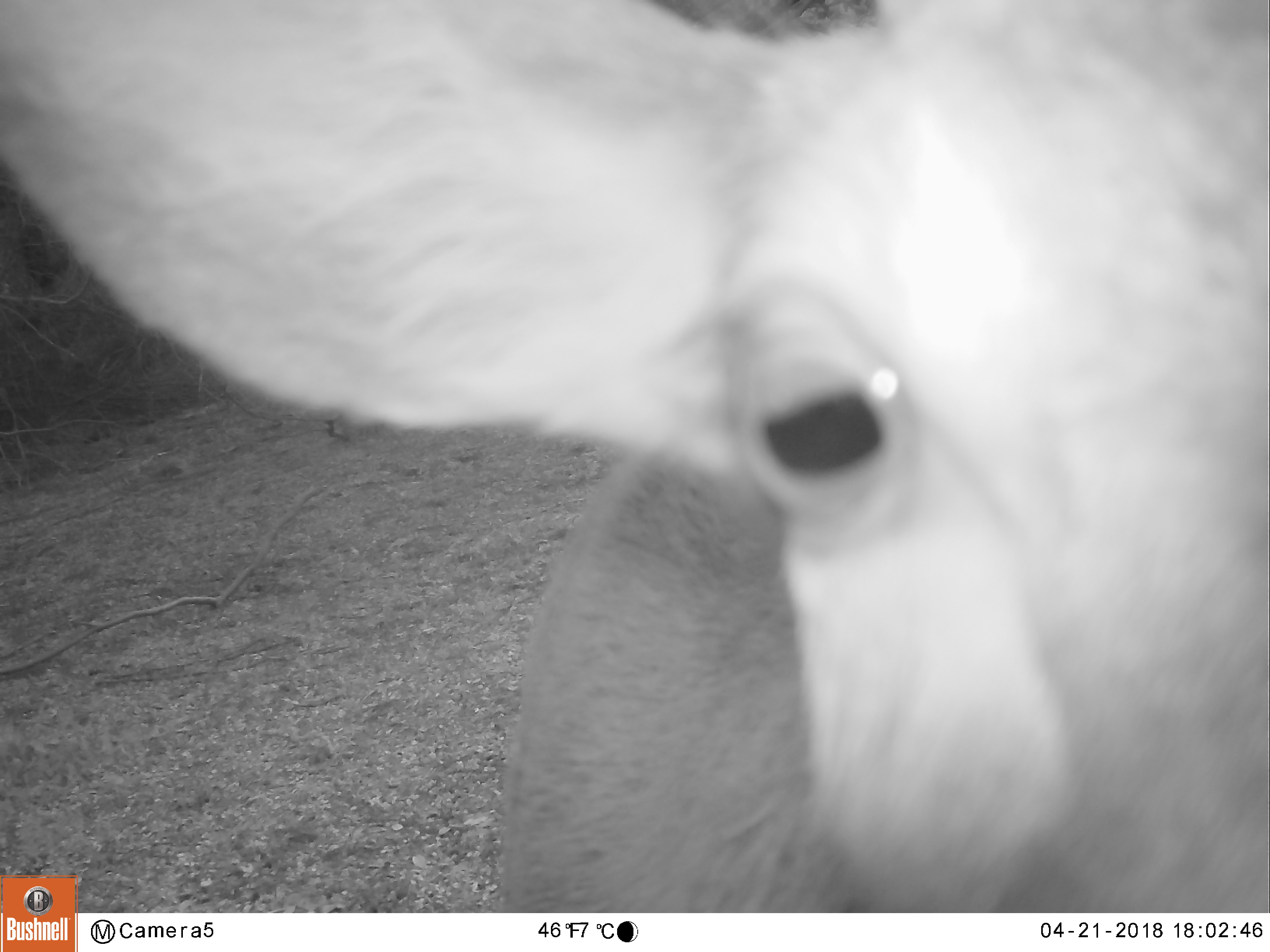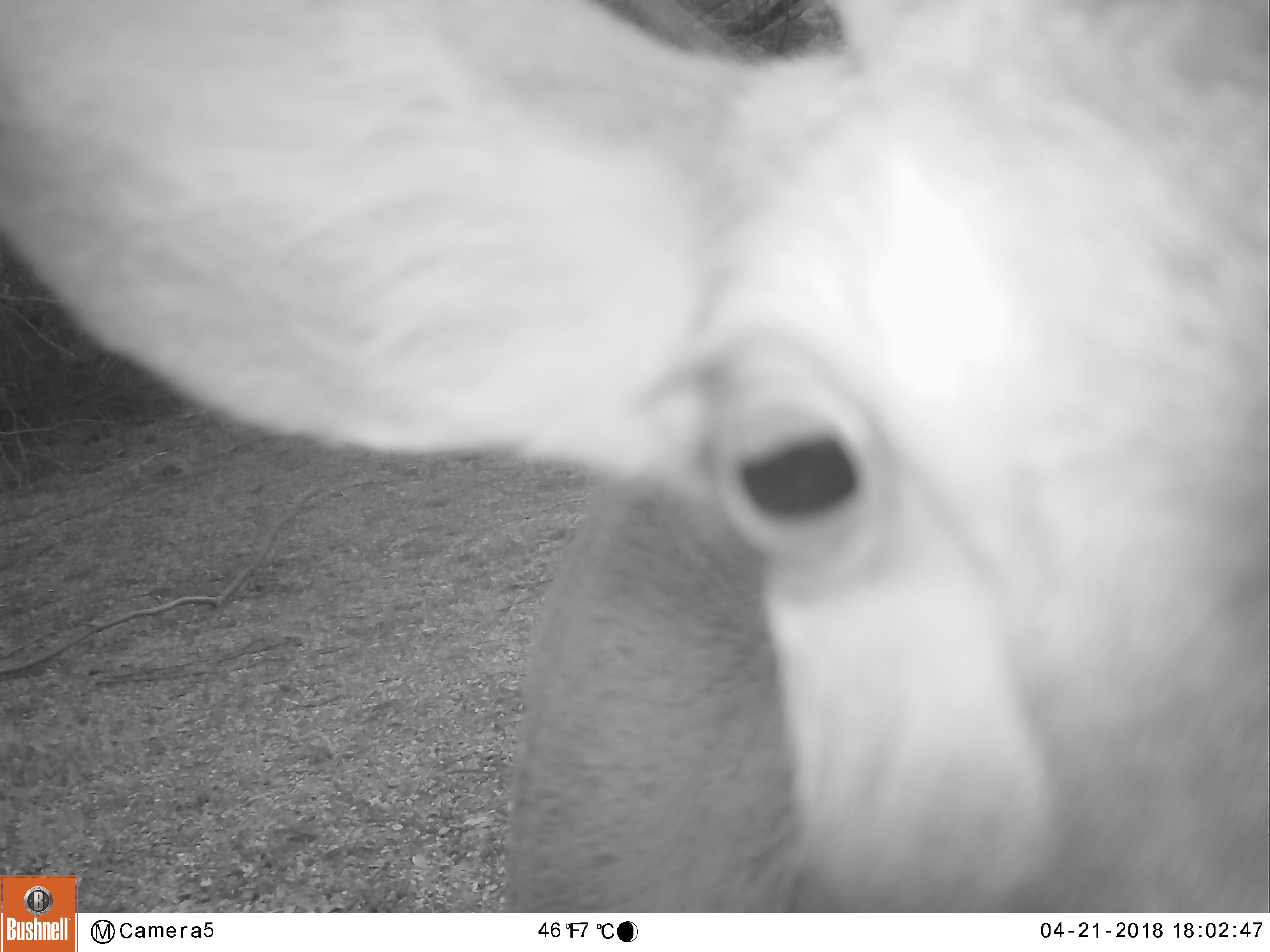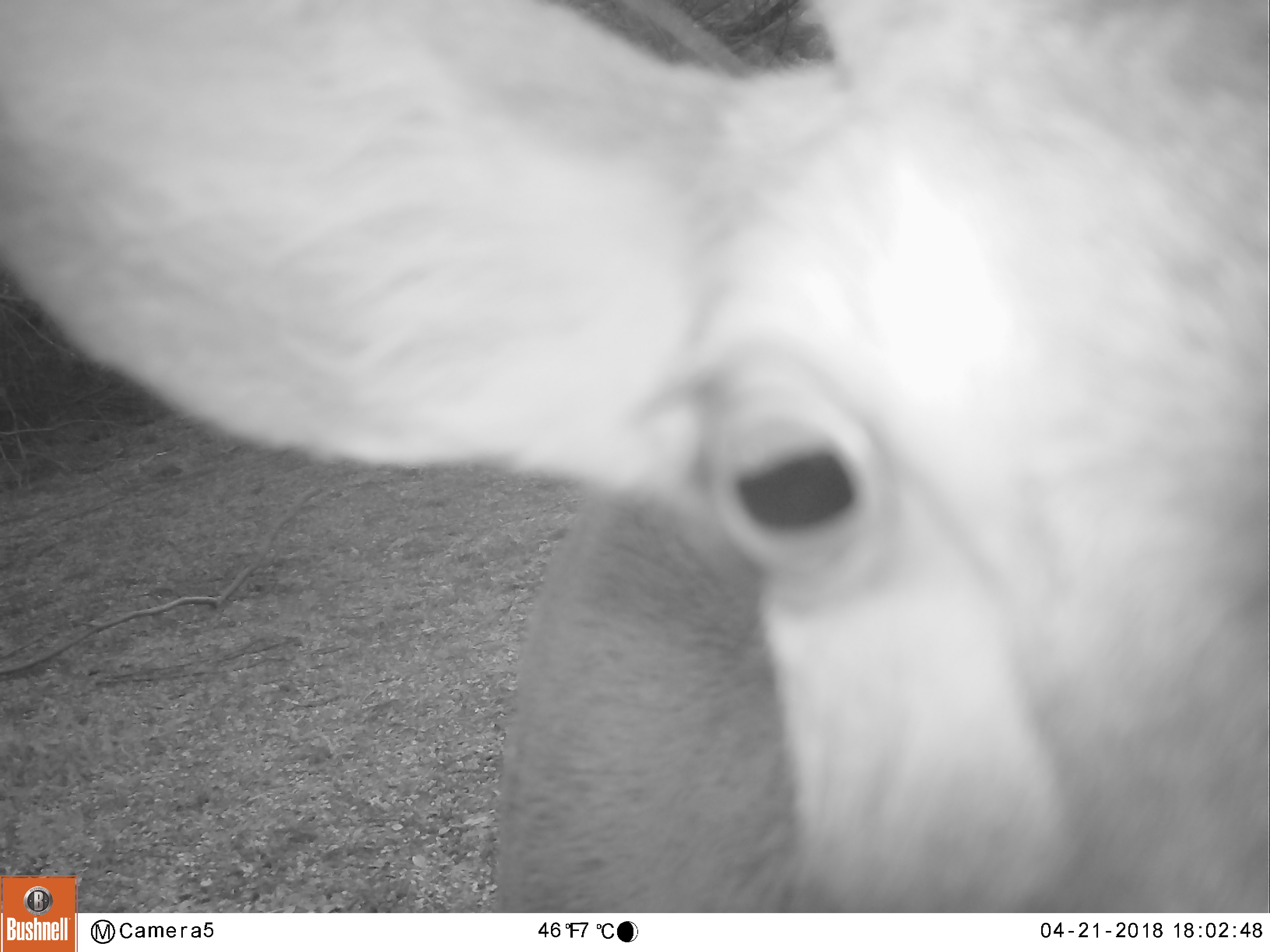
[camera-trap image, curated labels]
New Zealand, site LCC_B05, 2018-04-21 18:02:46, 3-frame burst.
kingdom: Animalia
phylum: Chordata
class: Mammalia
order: Artiodactyla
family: Cervidae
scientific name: Cervidae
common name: deer